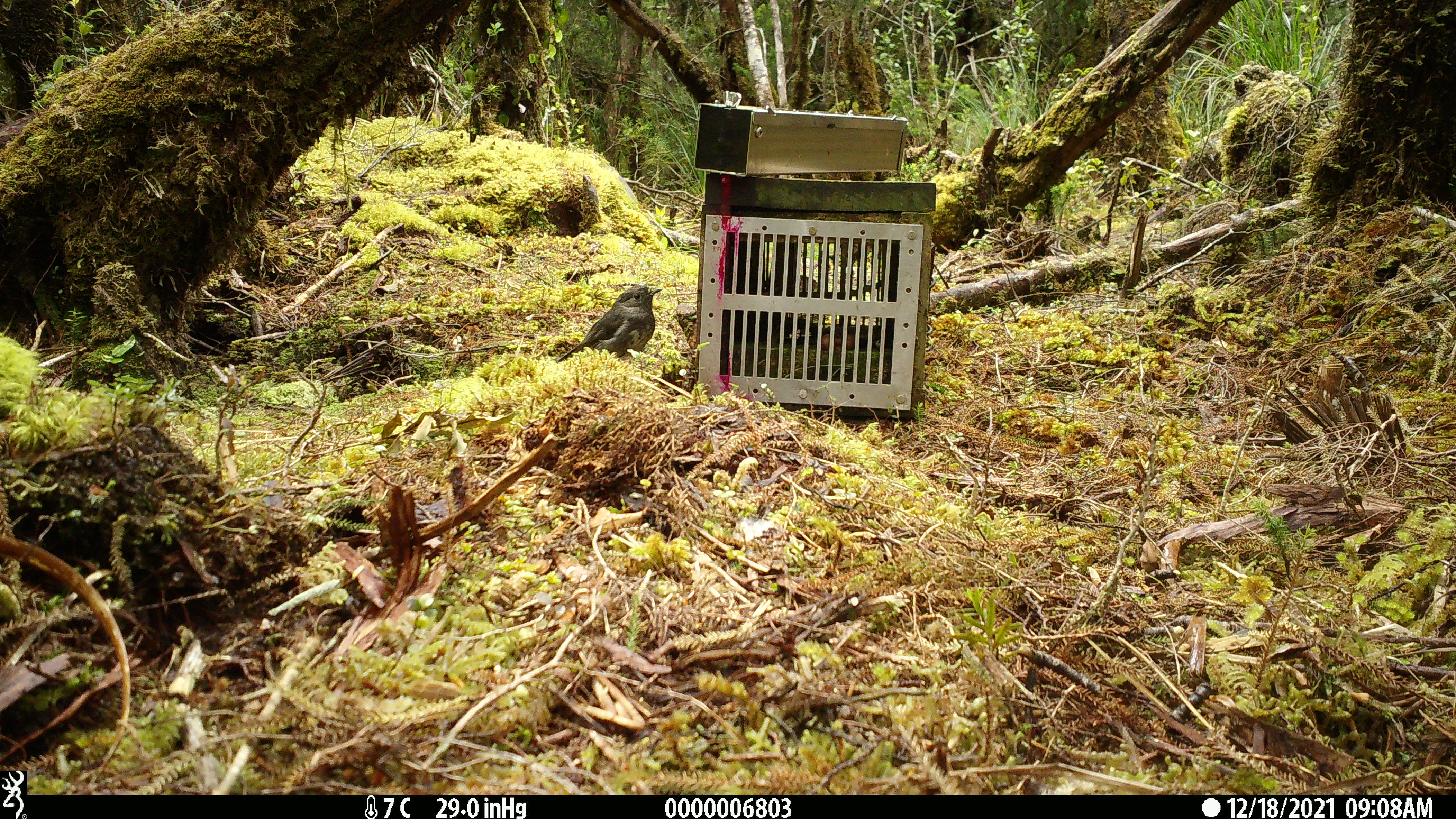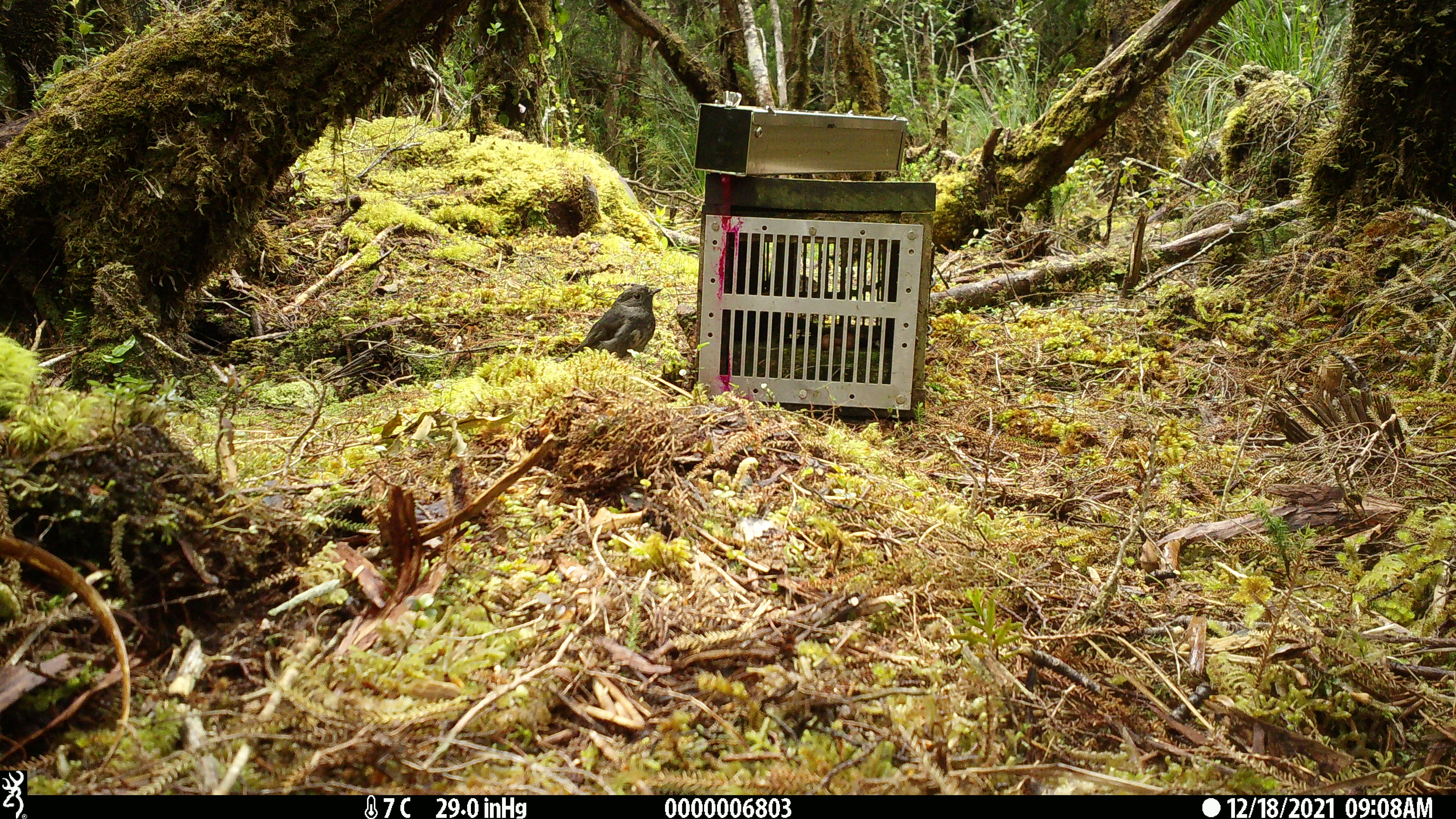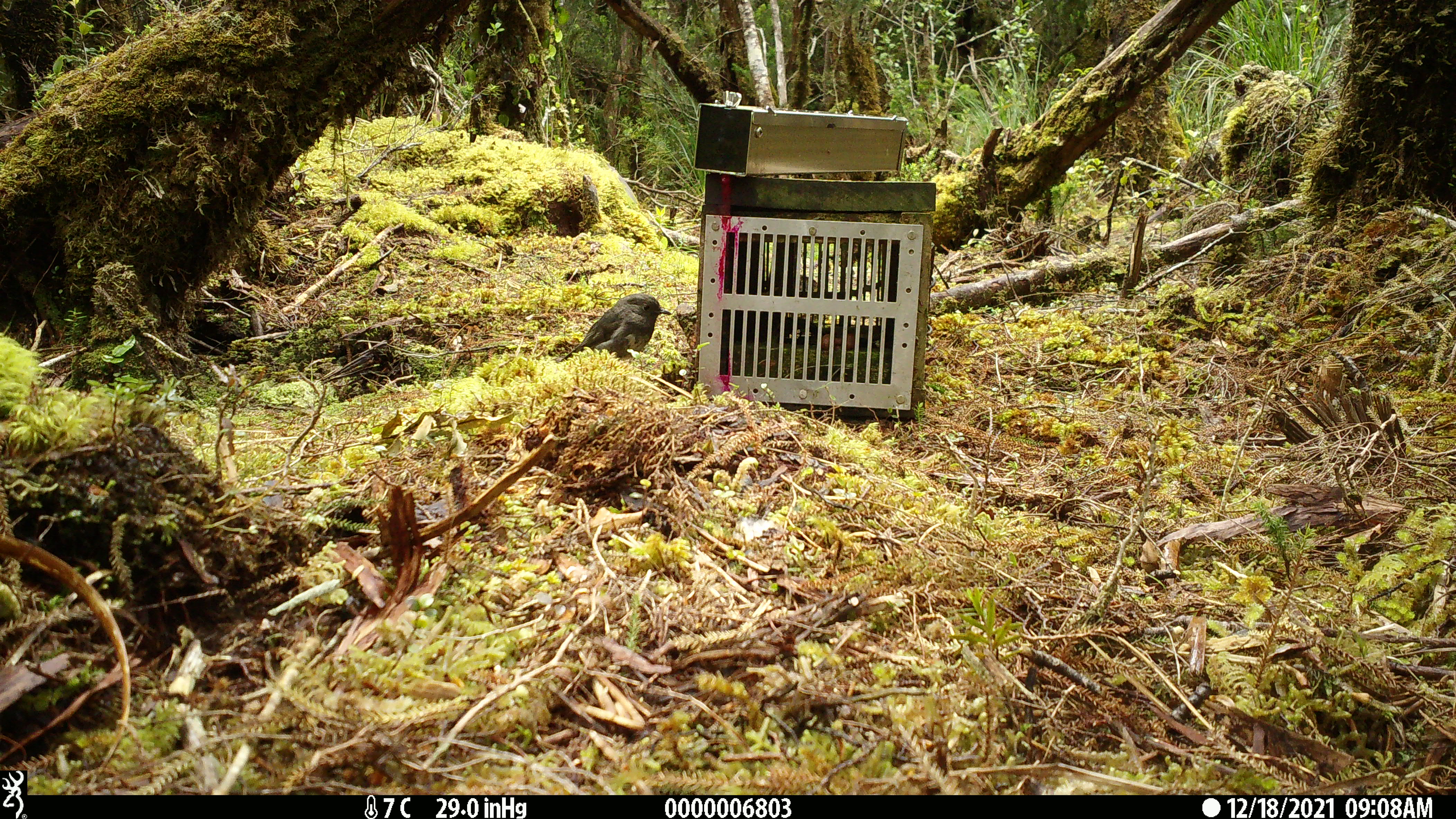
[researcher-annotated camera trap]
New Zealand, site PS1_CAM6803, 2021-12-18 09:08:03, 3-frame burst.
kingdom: Animalia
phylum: Chordata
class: Aves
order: Passeriformes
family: Petroicidae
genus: Petroica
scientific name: Petroica australis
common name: new zealand robin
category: robin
Robin (new zealand robin) (Petroica australis).